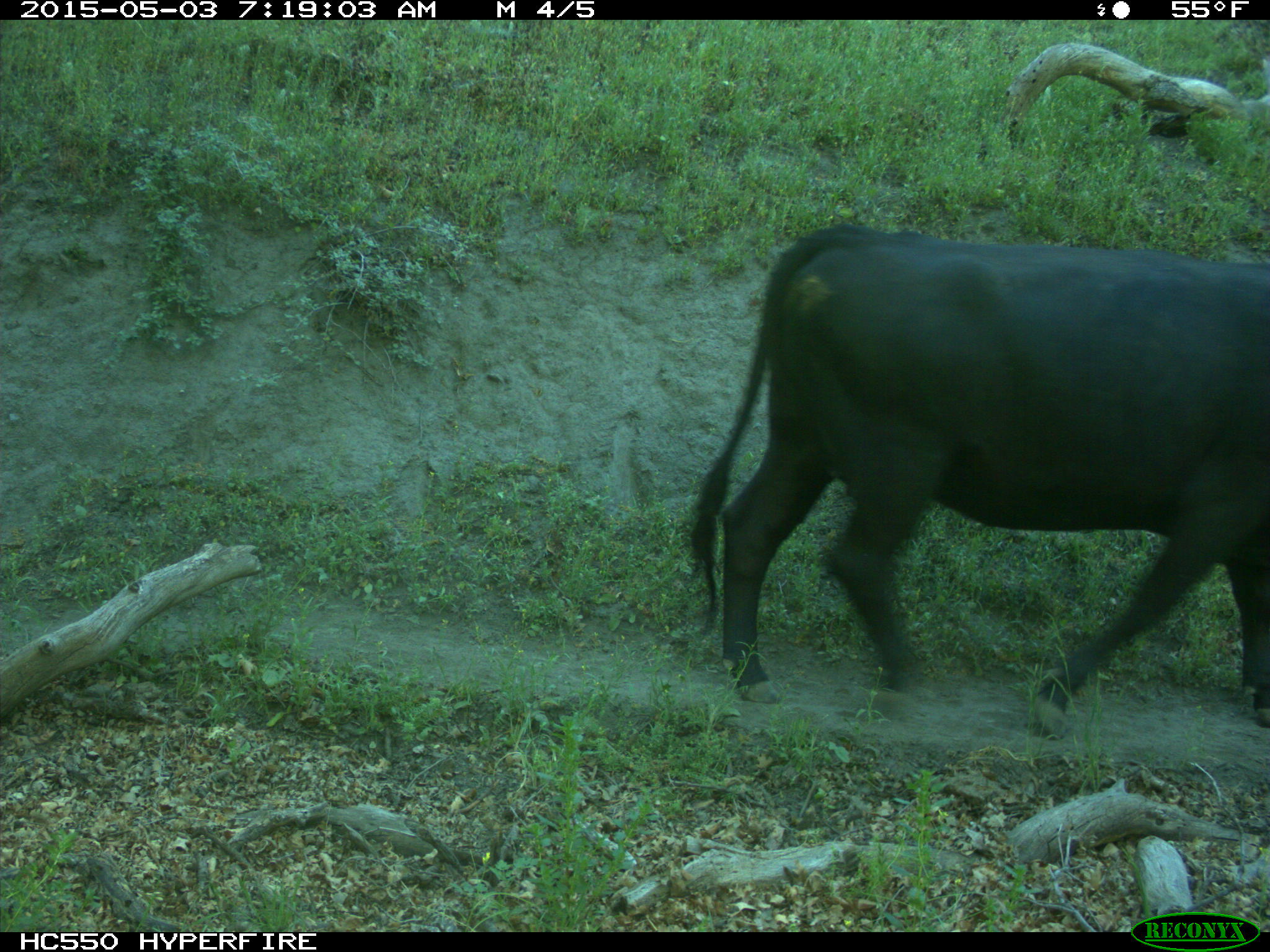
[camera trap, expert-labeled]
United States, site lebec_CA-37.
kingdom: Animalia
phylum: Chordata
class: Mammalia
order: Artiodactyla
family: Bovidae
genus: Bos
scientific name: Bos taurus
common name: domestic cow